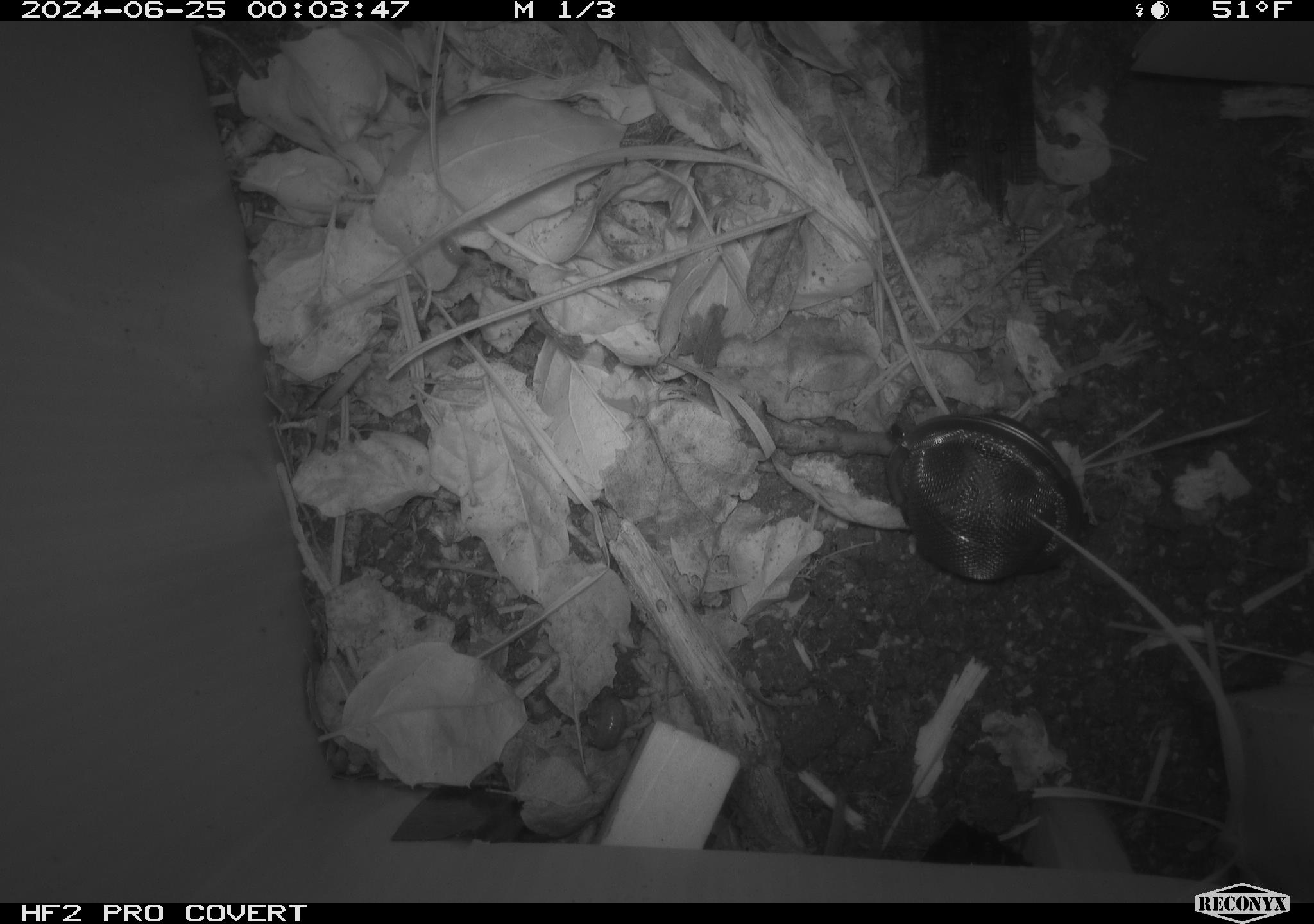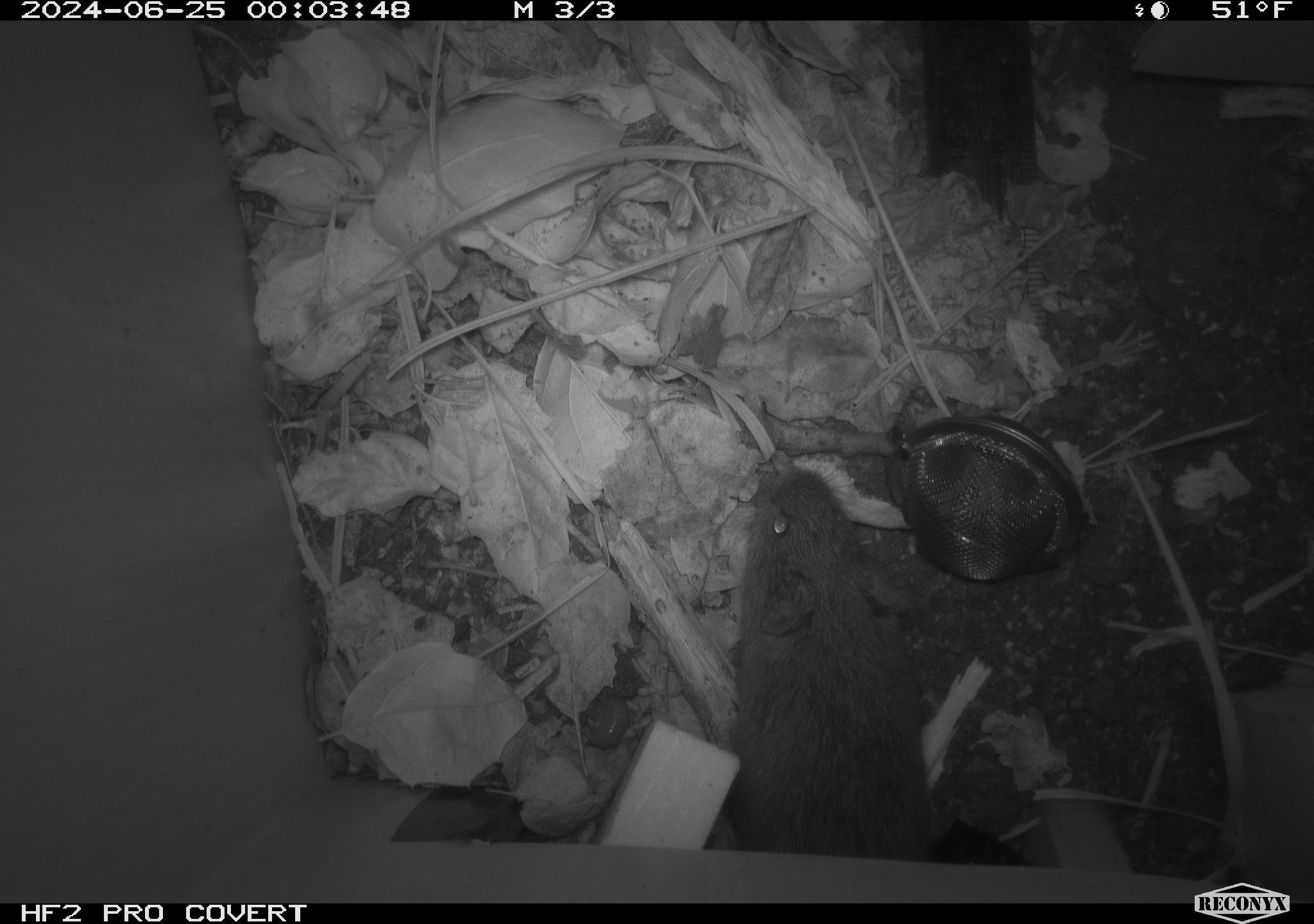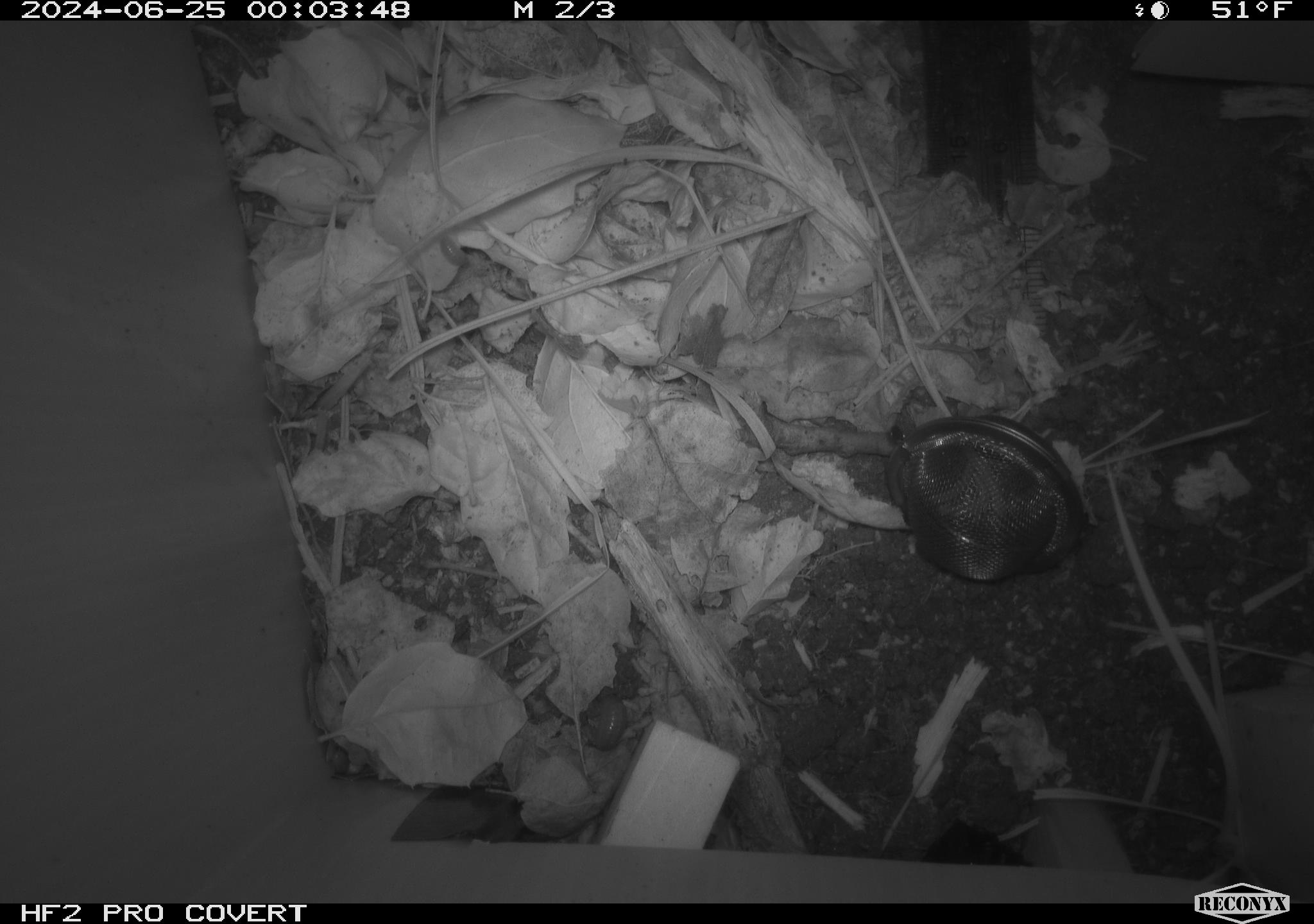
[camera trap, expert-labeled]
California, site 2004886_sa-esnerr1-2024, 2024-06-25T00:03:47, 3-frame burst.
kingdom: Animalia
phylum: Chordata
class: Mammalia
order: Rodentia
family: Cricetidae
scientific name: Cricetidae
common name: hamsters, voles, lemmings, and allies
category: cricetidae family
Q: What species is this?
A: Cricetidae family (hamsters, voles, lemmings, and allies) (Cricetidae).